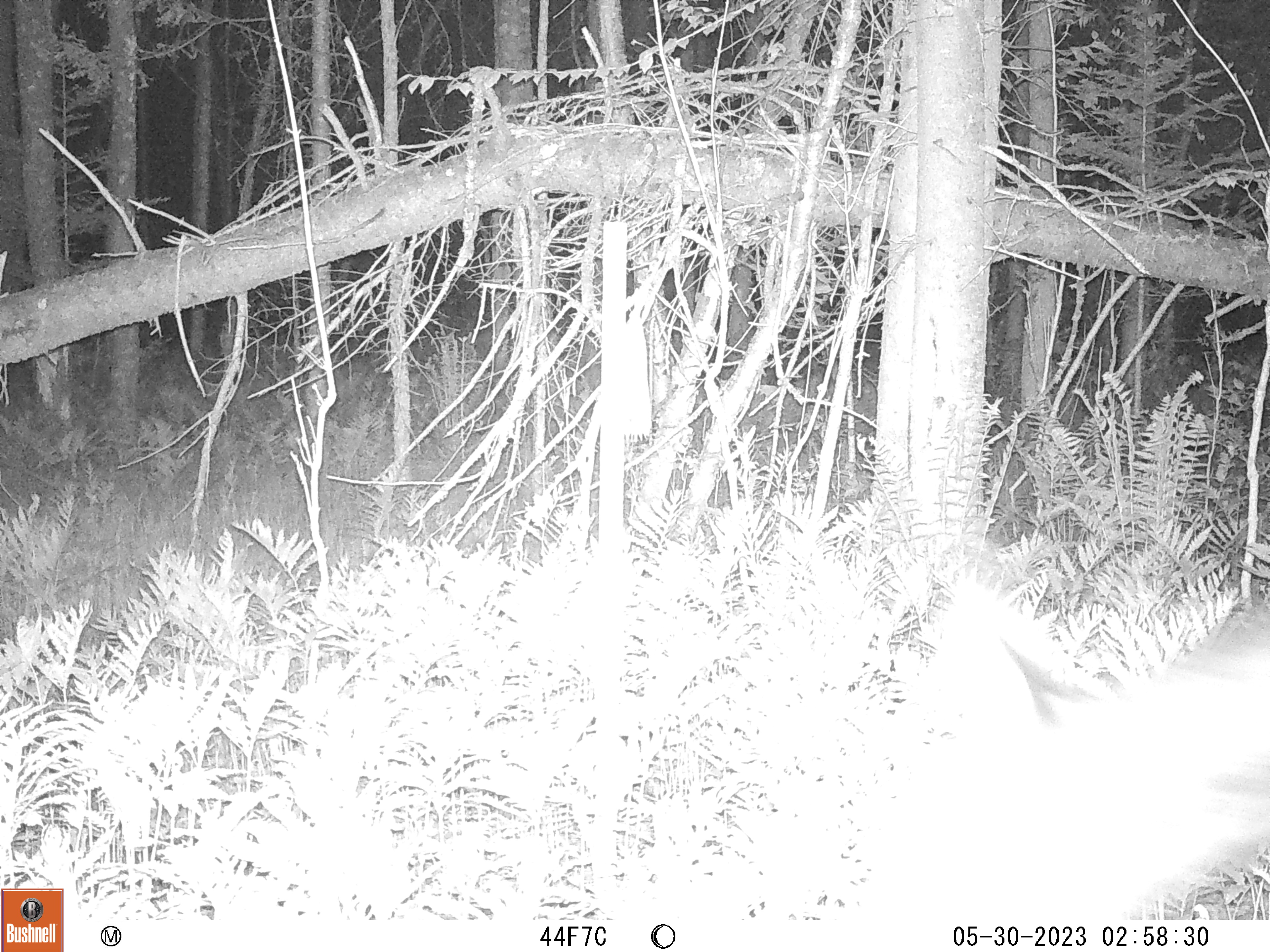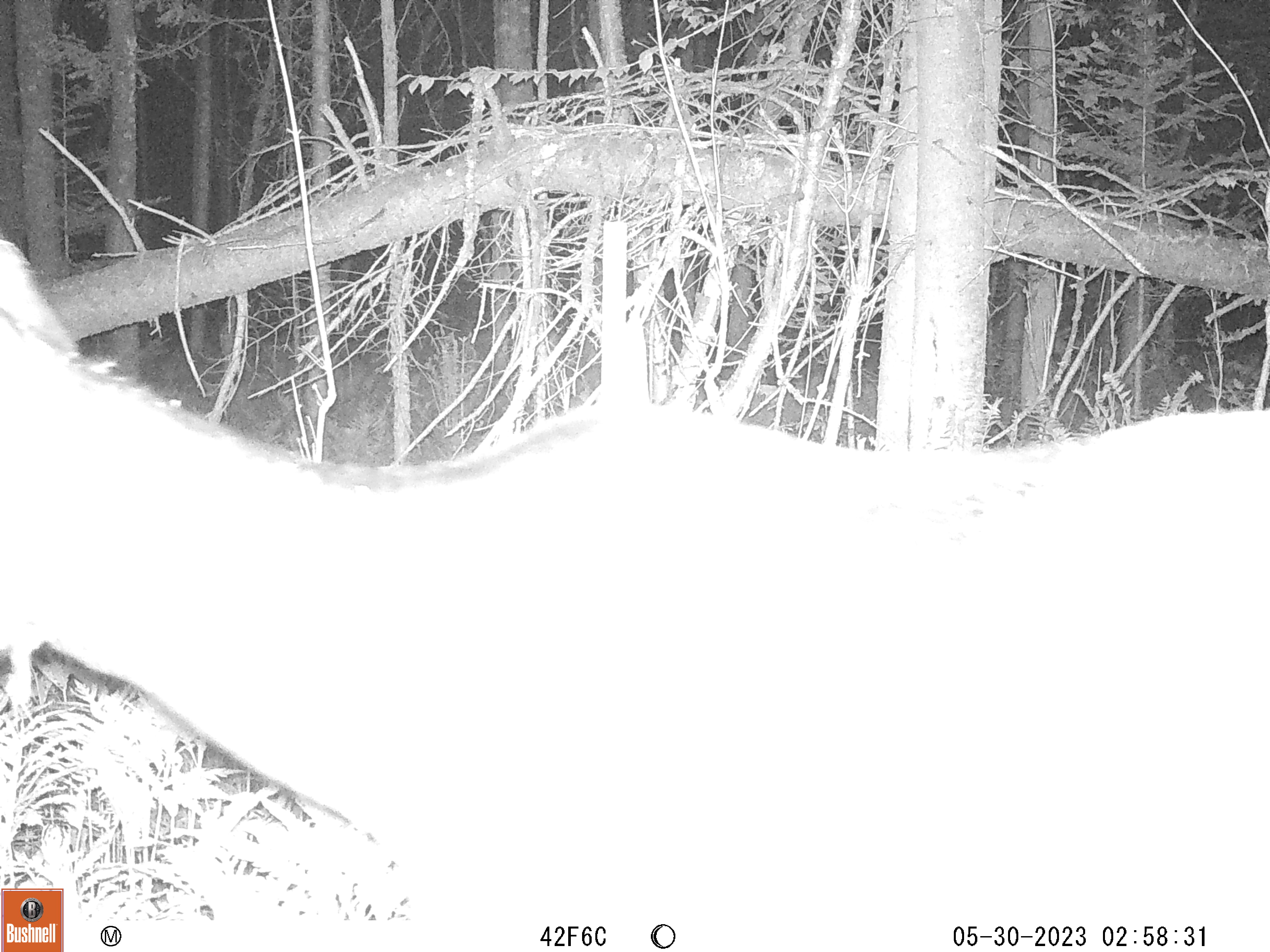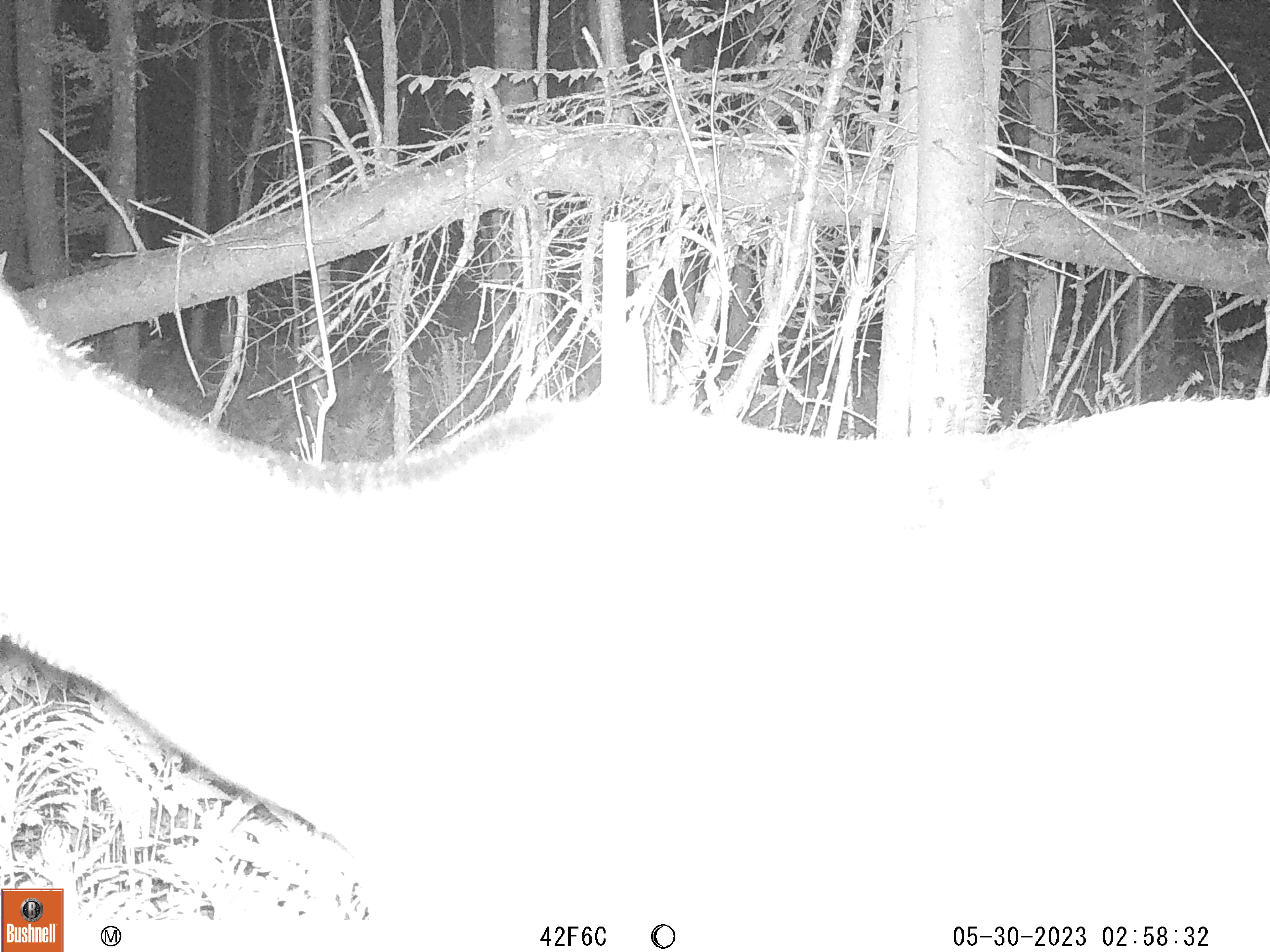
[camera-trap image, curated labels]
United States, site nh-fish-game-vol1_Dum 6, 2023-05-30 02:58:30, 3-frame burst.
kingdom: Animalia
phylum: Chordata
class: Mammalia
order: Artiodactyla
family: Cervidae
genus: Alces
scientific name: Alces alces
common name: moose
Moose (Alces alces).